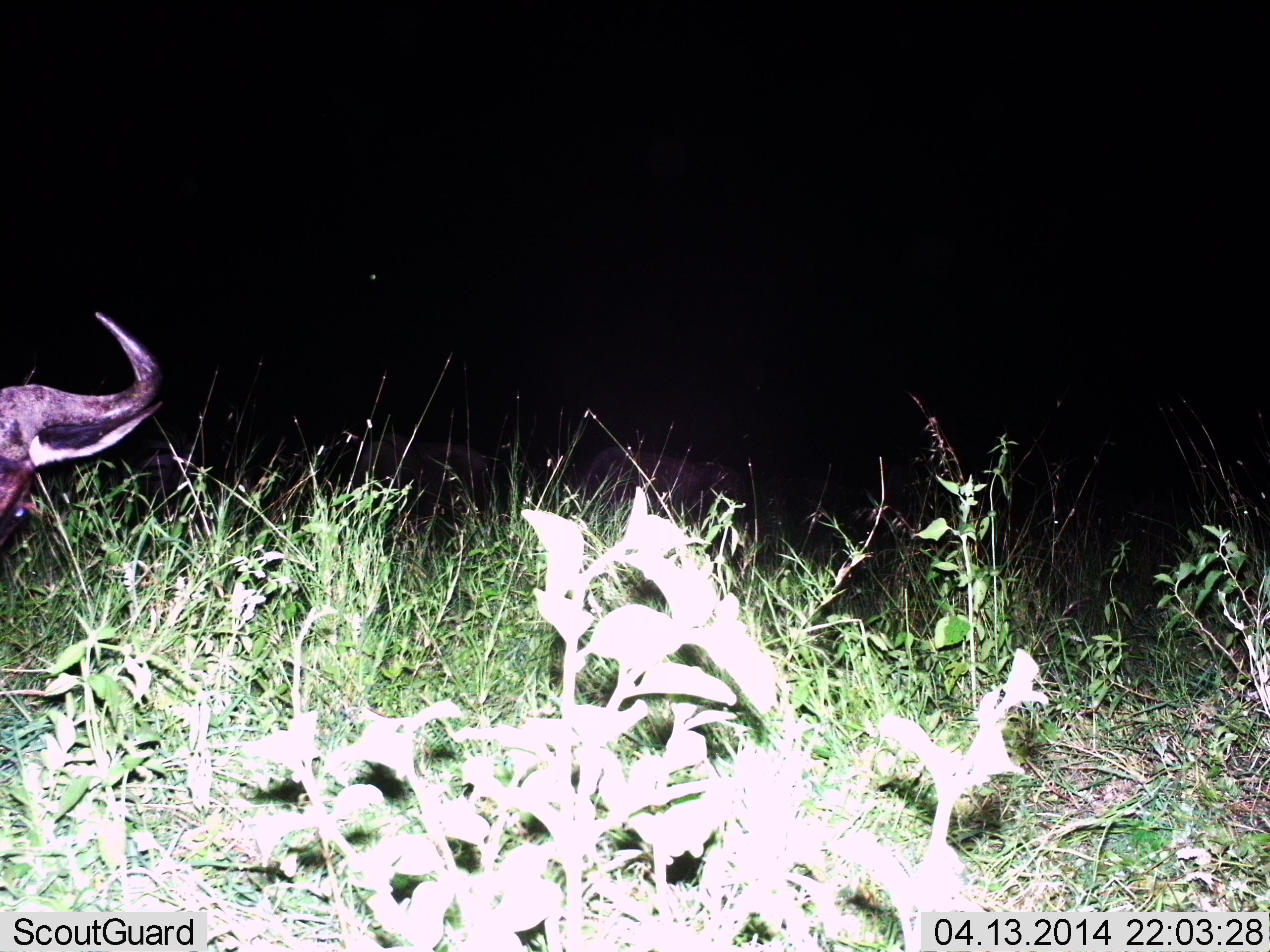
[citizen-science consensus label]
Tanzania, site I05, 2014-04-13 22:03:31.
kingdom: Animalia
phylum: Chordata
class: Mammalia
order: Artiodactyla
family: Bovidae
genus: Connochaetes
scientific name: Connochaetes taurinus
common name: blue wildebeest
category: wildebeest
Wildebeest (blue wildebeest) (Connochaetes taurinus), count 1. Behavior (volunteer vote fractions): standing 64%, resting 36%, moving 0%, interacting 0%. Young present (vote fraction): 0%. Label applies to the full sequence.